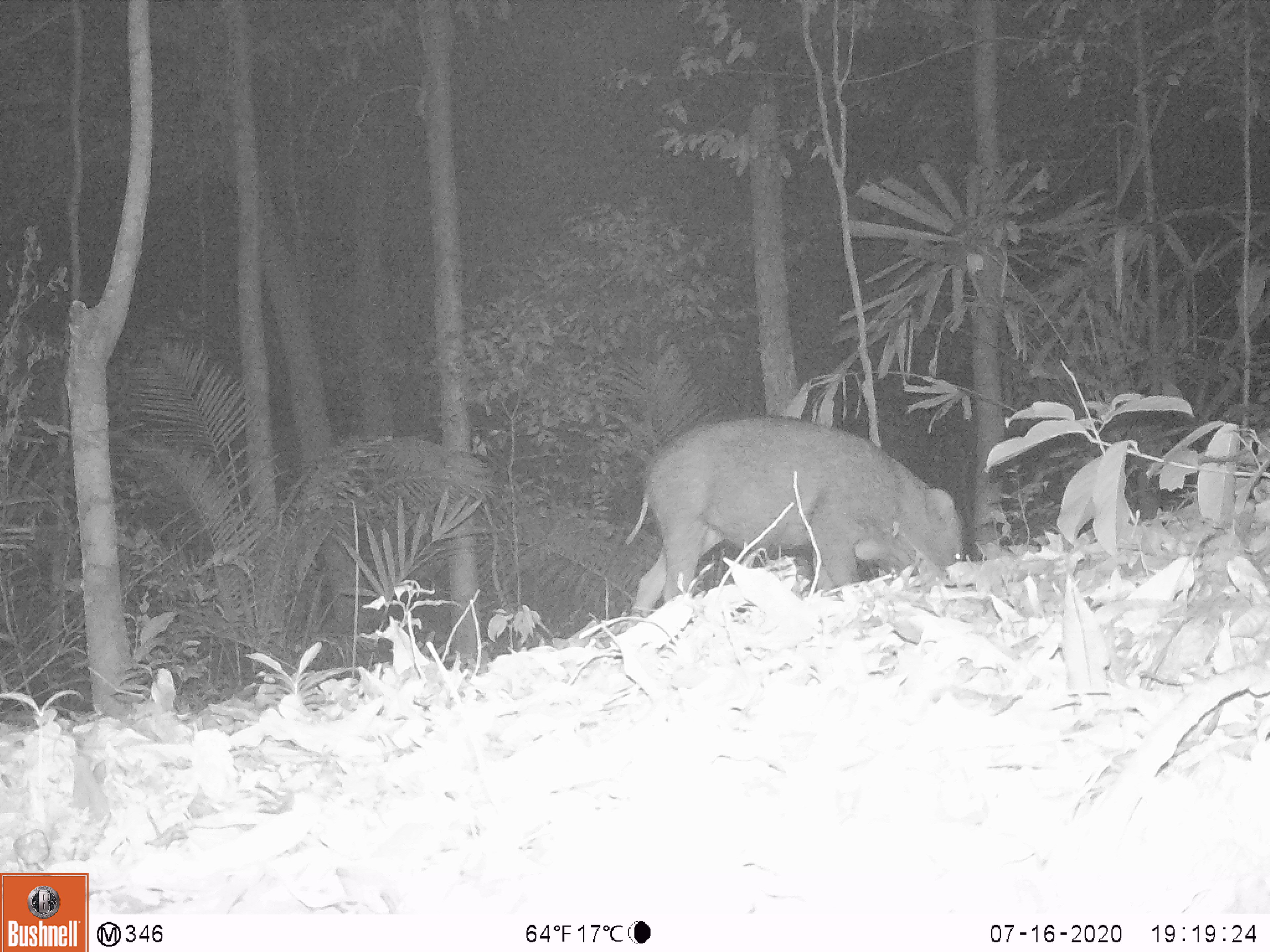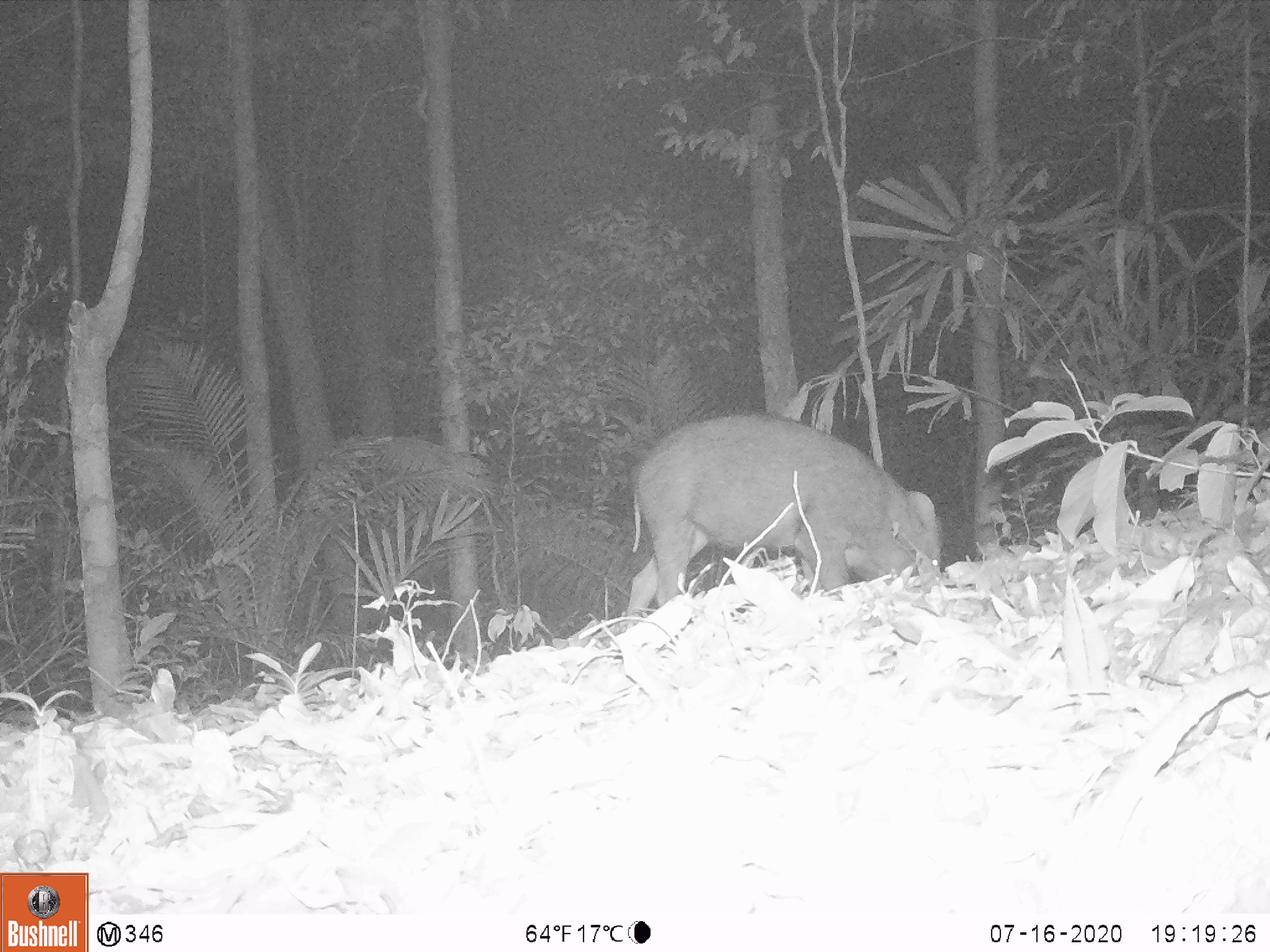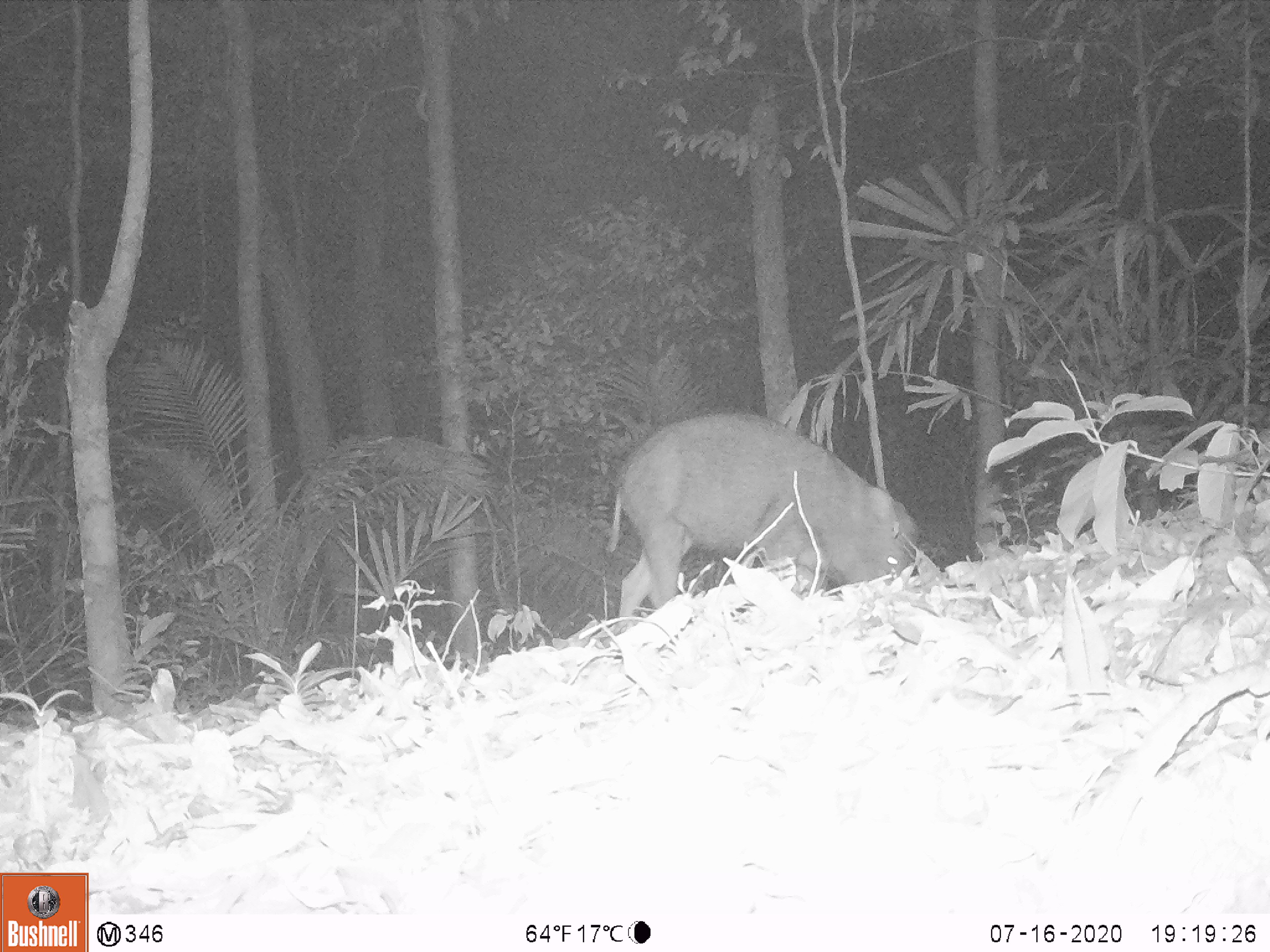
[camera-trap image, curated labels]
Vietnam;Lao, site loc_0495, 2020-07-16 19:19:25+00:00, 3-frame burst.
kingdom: Animalia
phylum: Chordata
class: Mammalia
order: Artiodactyla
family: Suidae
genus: Sus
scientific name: Sus scrofa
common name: eurasian wild pig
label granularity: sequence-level